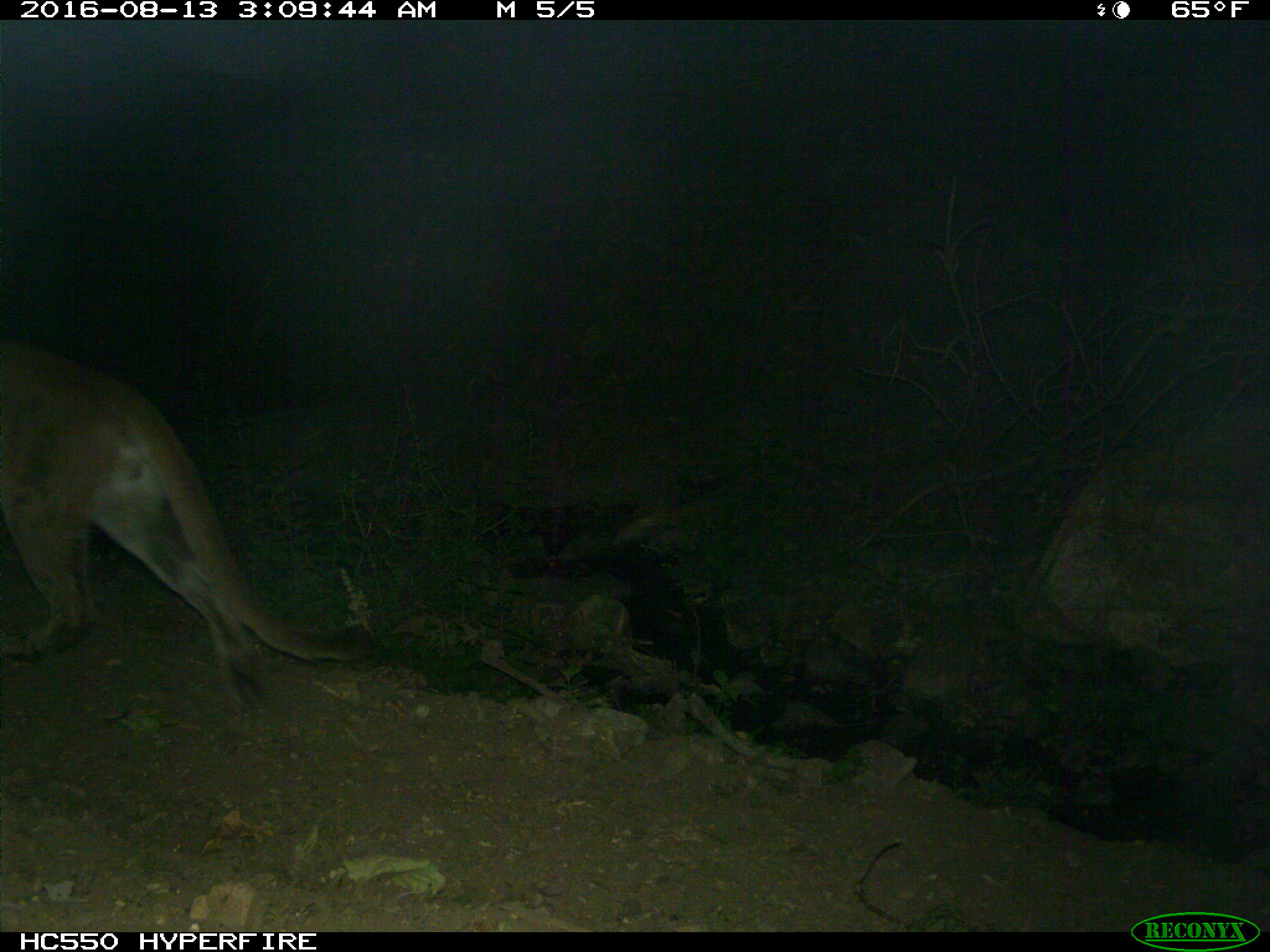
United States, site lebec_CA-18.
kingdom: Animalia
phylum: Chordata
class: Mammalia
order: Carnivora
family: Felidae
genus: Puma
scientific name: Puma concolor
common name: mountain lion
Puma concolor (mountain lion).